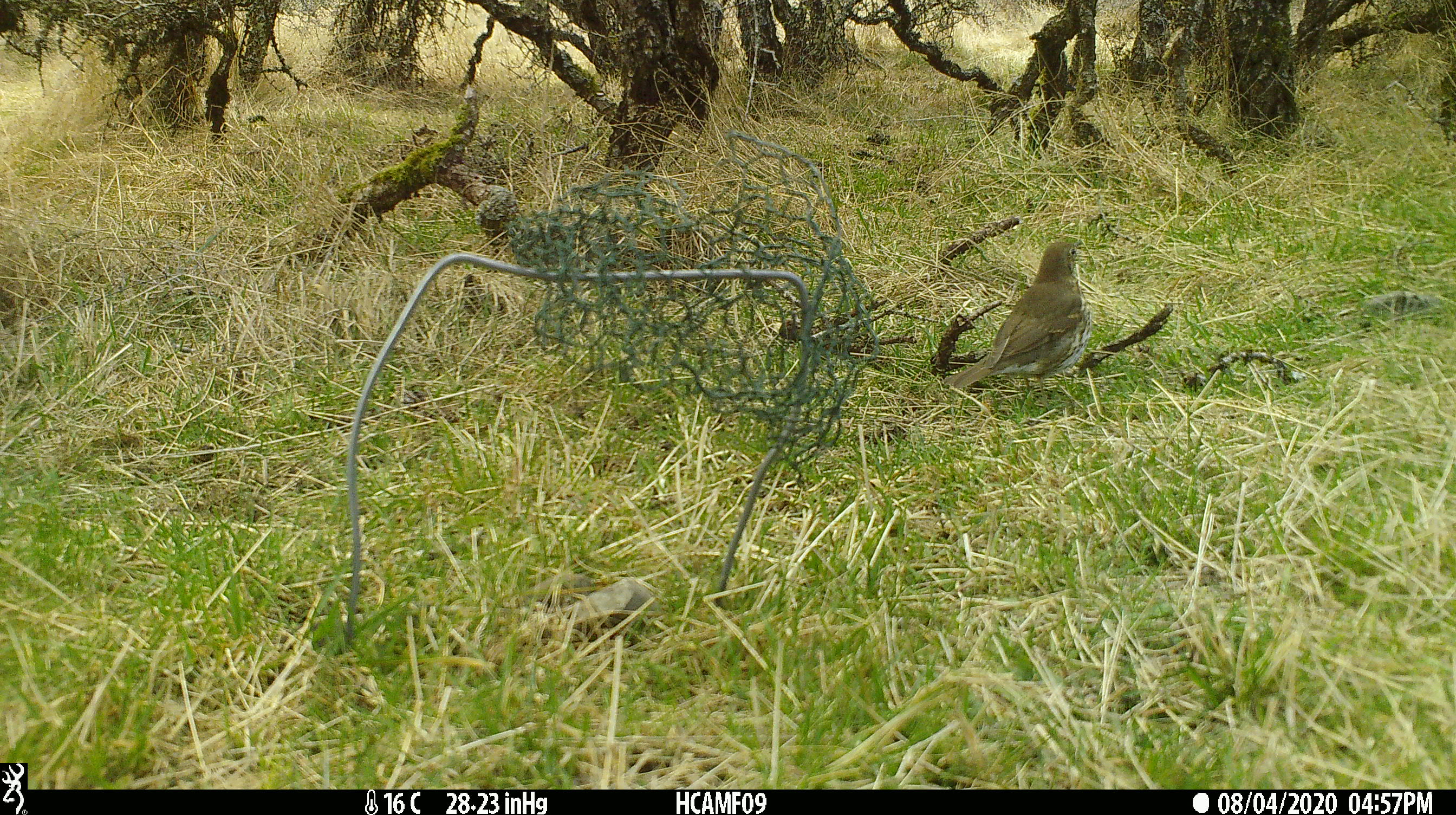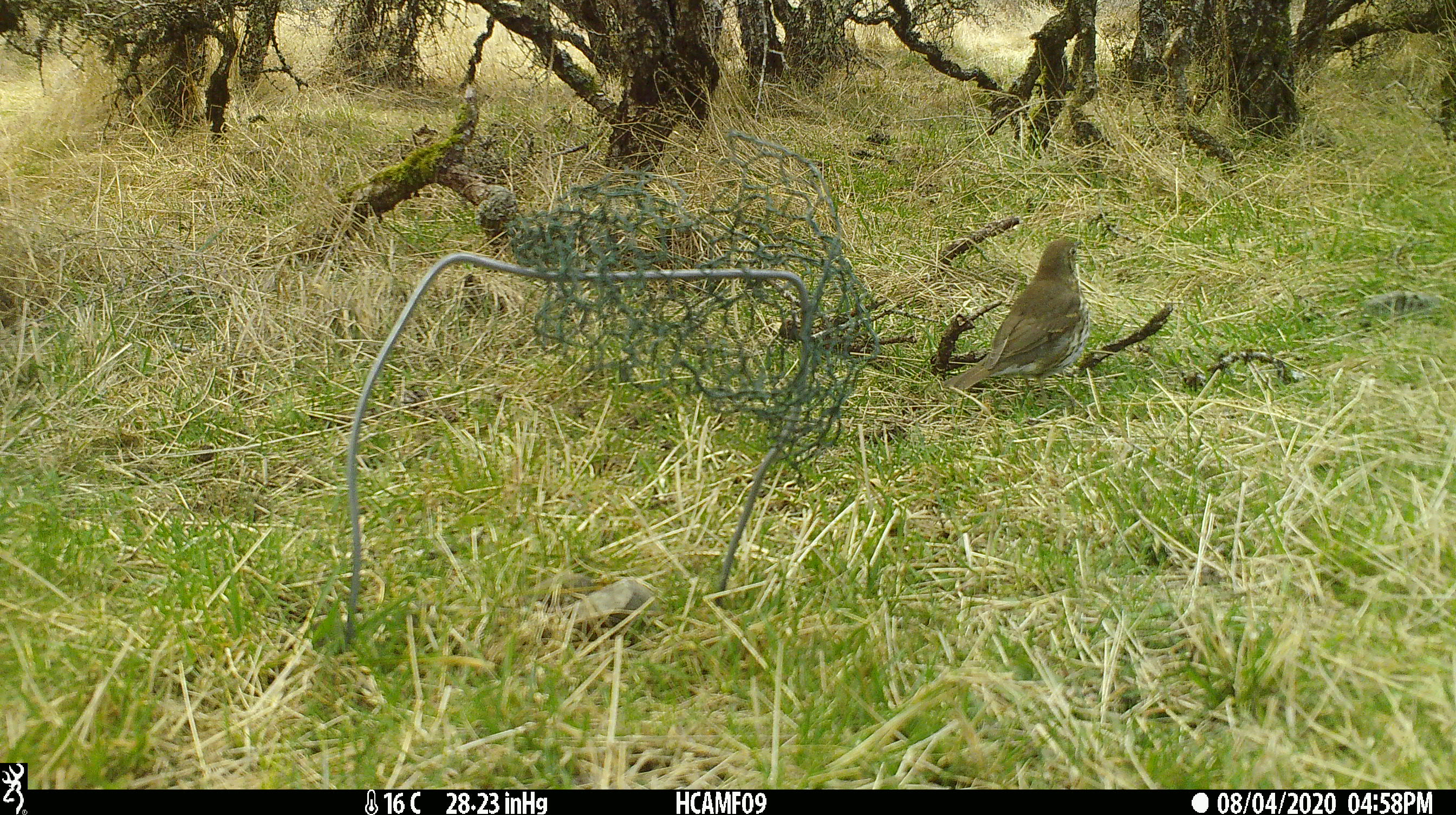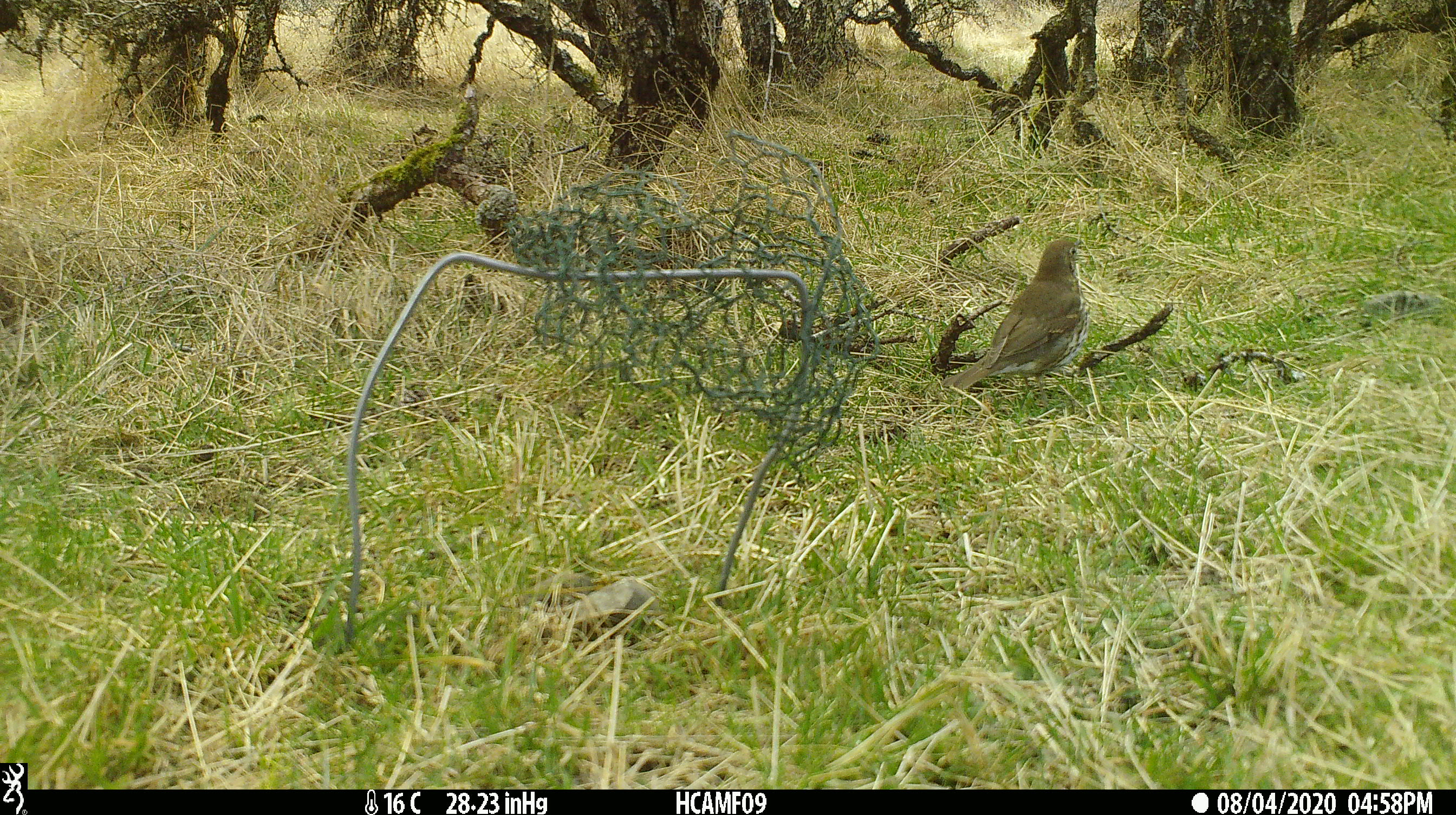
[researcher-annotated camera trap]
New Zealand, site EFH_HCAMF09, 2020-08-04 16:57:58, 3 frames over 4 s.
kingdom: Animalia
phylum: Chordata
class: Aves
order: Passeriformes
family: Turdidae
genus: Turdus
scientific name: Turdus philomelos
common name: song thrush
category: thrush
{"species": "thrush (song thrush) (Turdus philomelos)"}